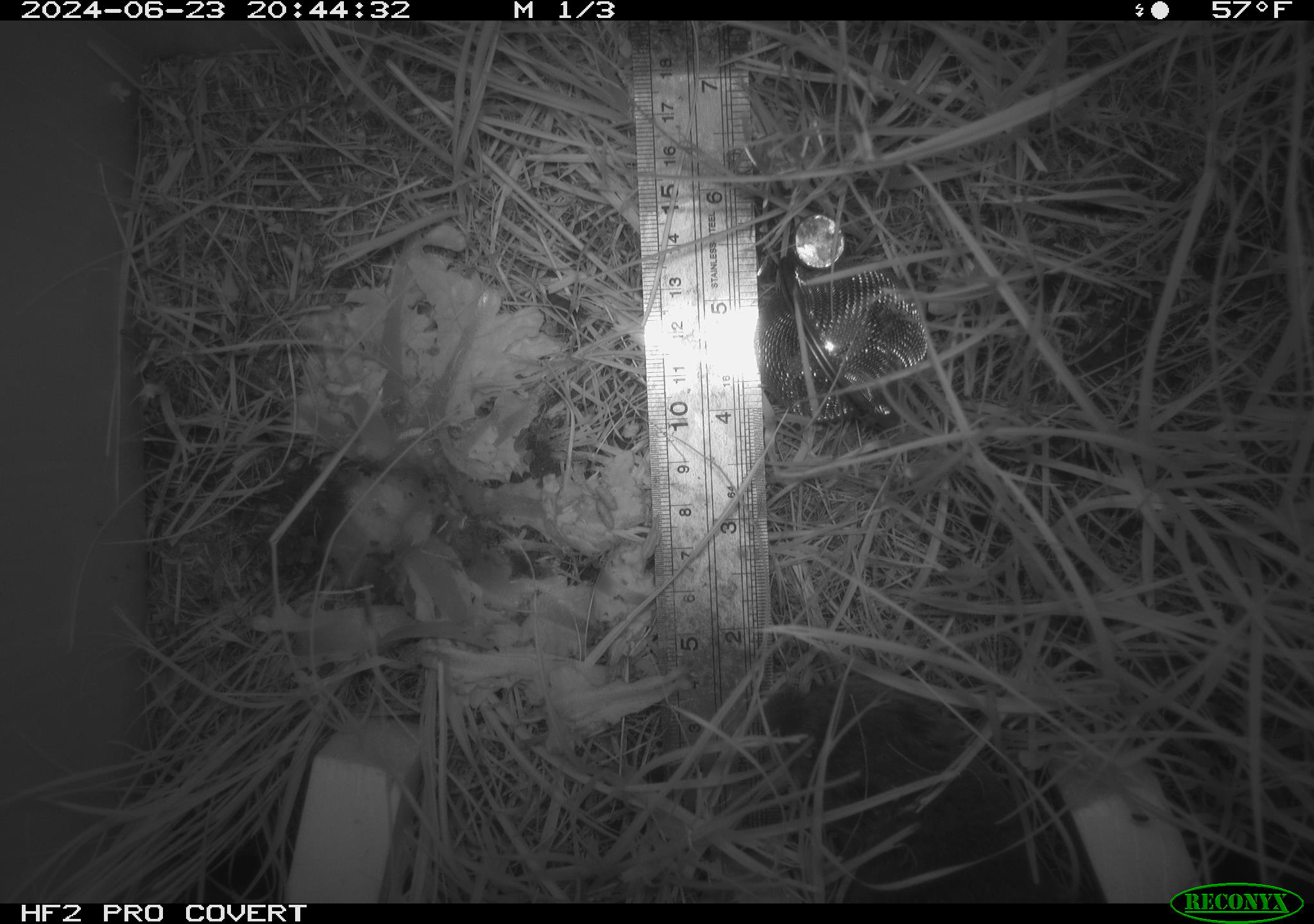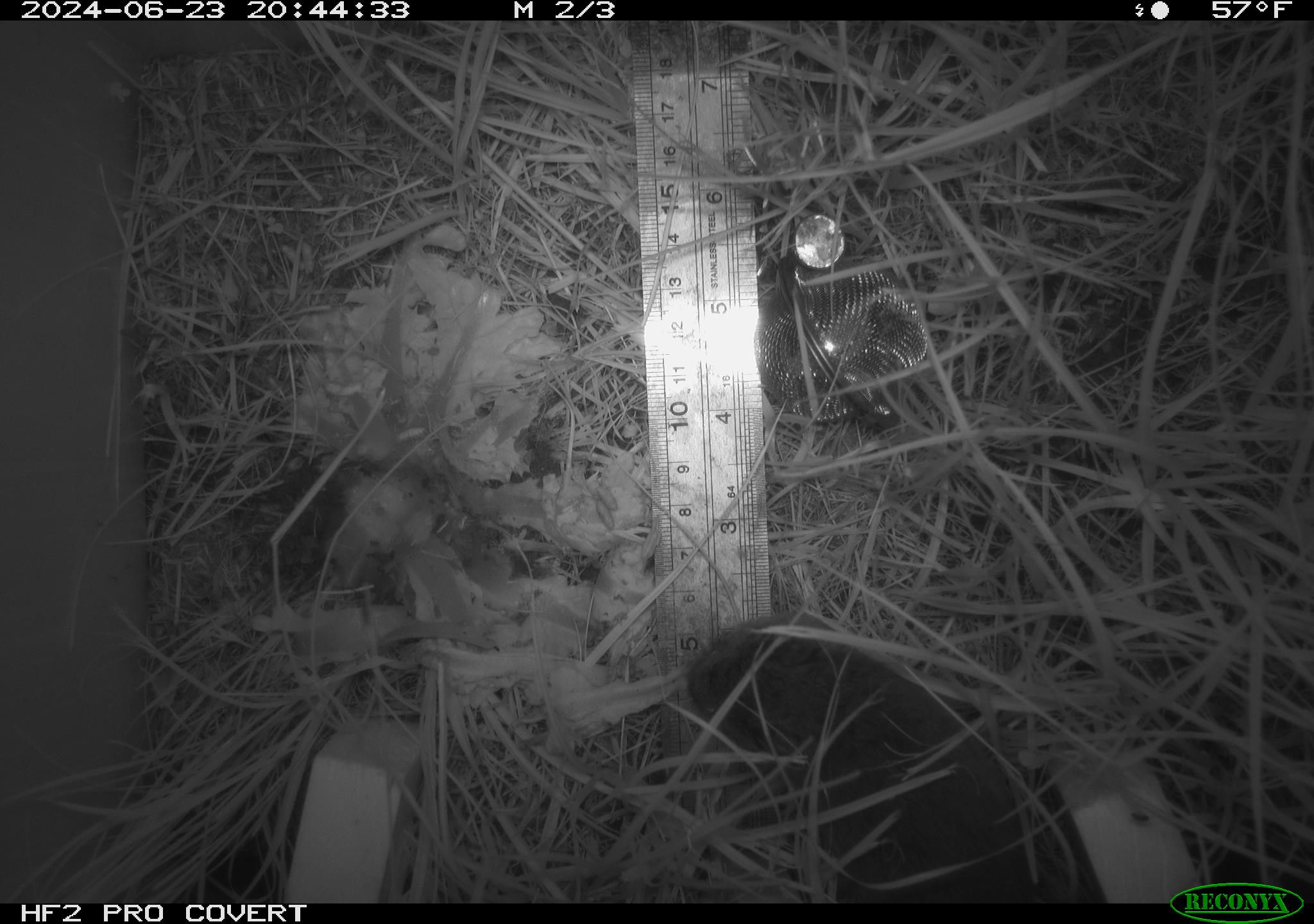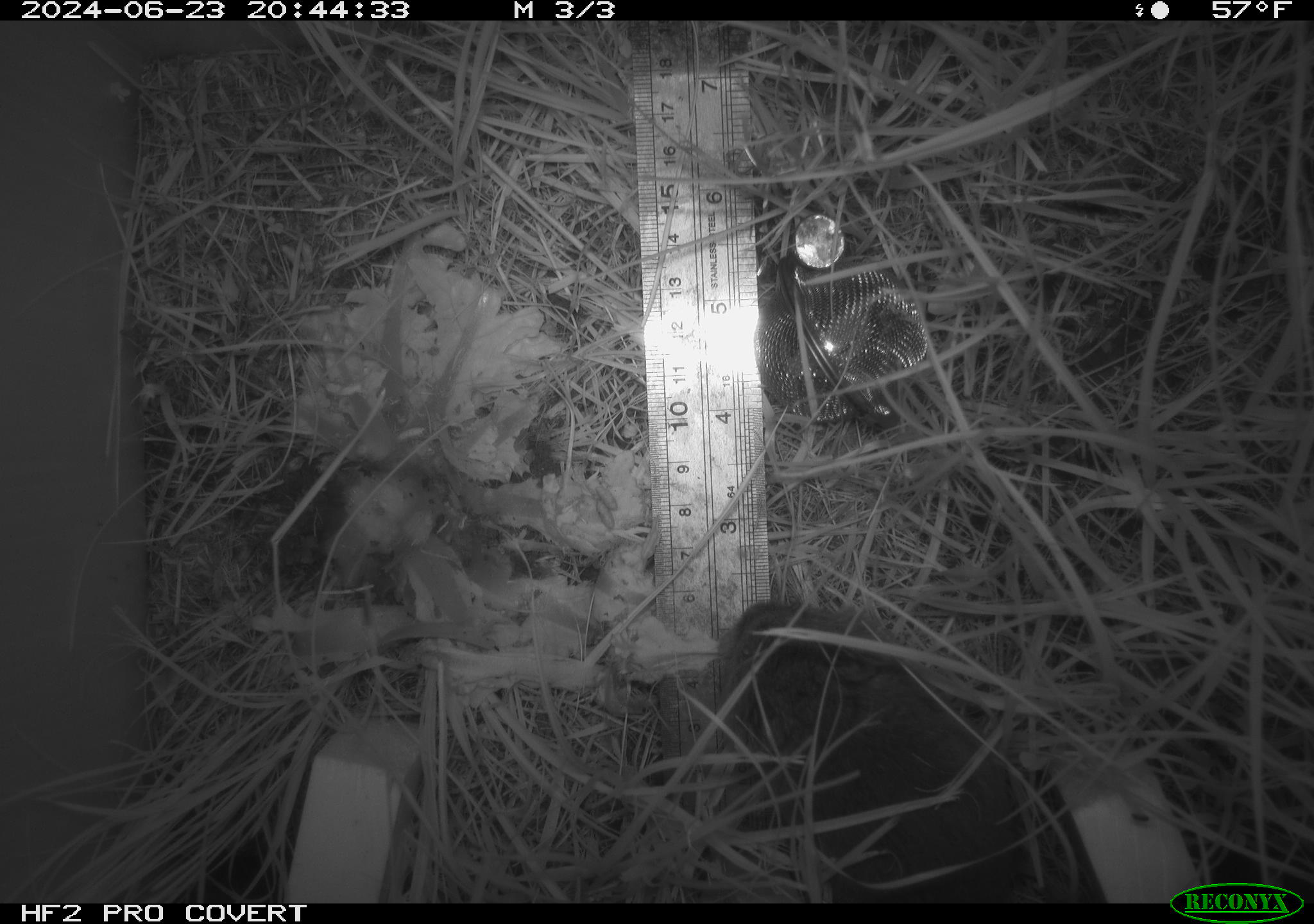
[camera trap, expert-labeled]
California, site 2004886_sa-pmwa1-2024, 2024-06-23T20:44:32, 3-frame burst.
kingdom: Animalia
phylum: Chordata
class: Mammalia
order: Rodentia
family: Cricetidae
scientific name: Arvicolinae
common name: voles, lemmings, and muskrats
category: arvicolinae subfamily